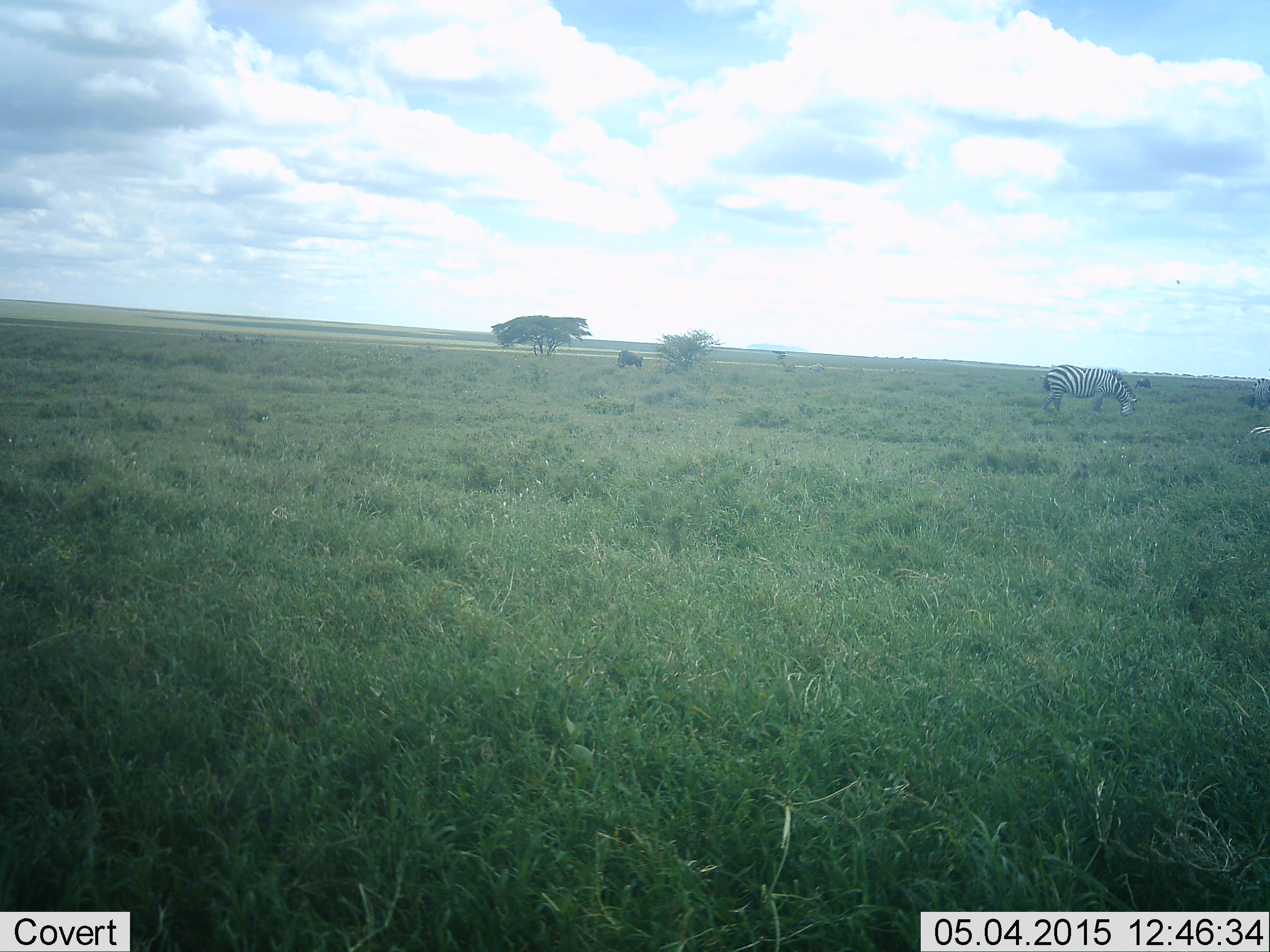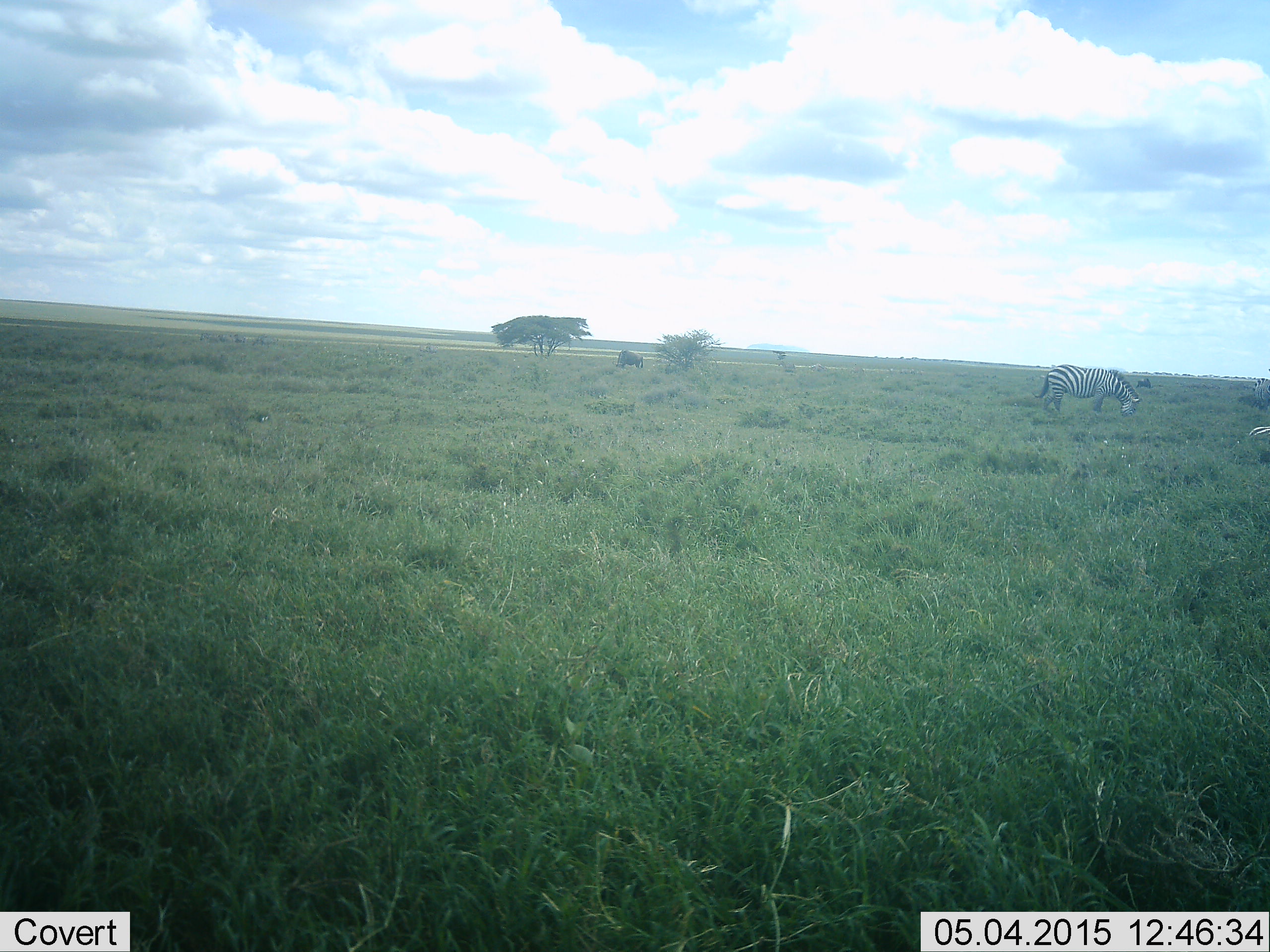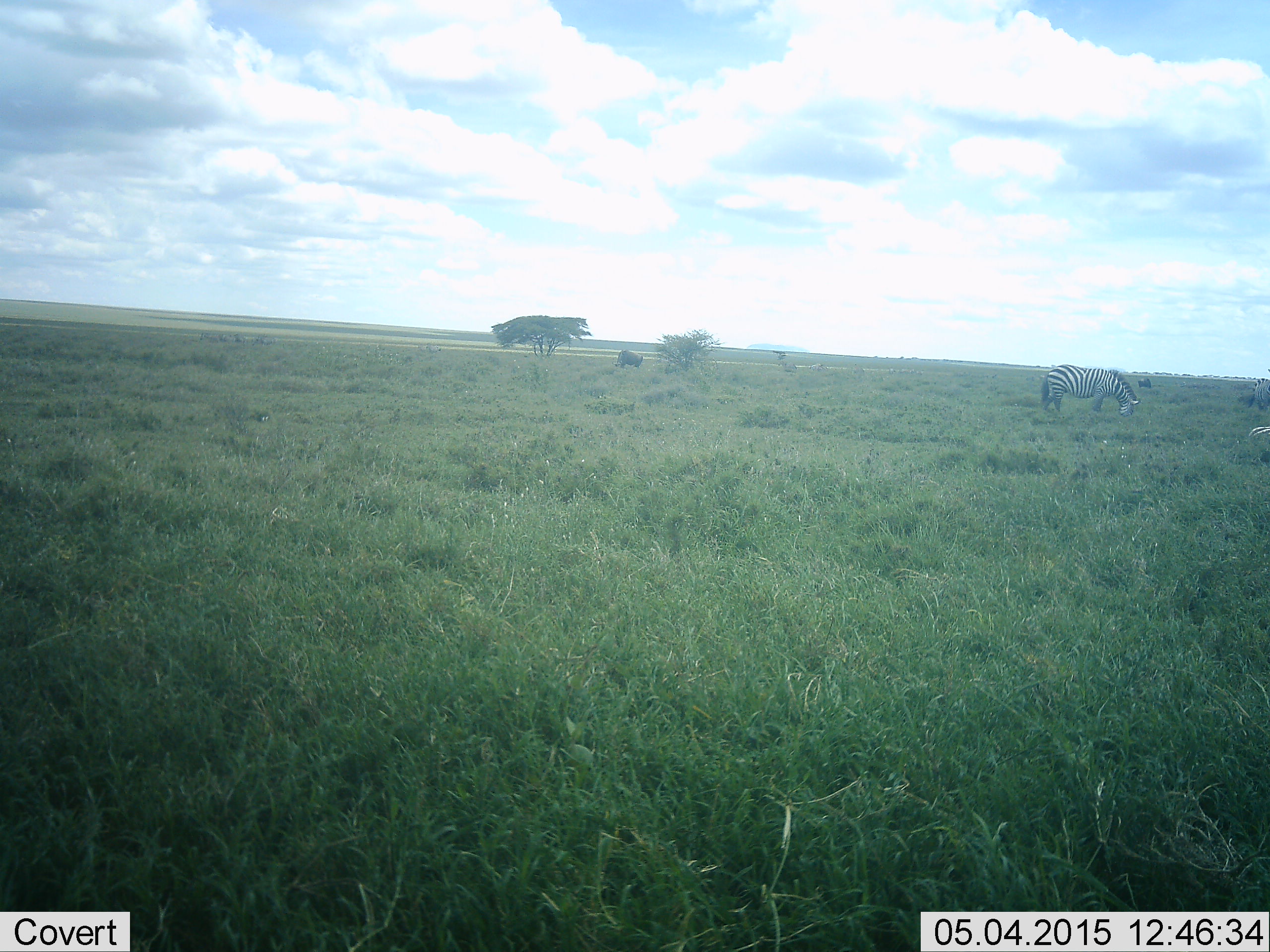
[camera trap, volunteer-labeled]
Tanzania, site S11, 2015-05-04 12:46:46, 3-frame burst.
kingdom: Animalia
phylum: Chordata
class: Mammalia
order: Perissodactyla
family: Equidae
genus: Equus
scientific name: Equus quagga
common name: plains zebra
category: zebra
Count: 1.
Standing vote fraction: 36%.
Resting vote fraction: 21%.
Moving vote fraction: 0%.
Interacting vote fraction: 0%.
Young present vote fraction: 0%.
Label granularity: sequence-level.